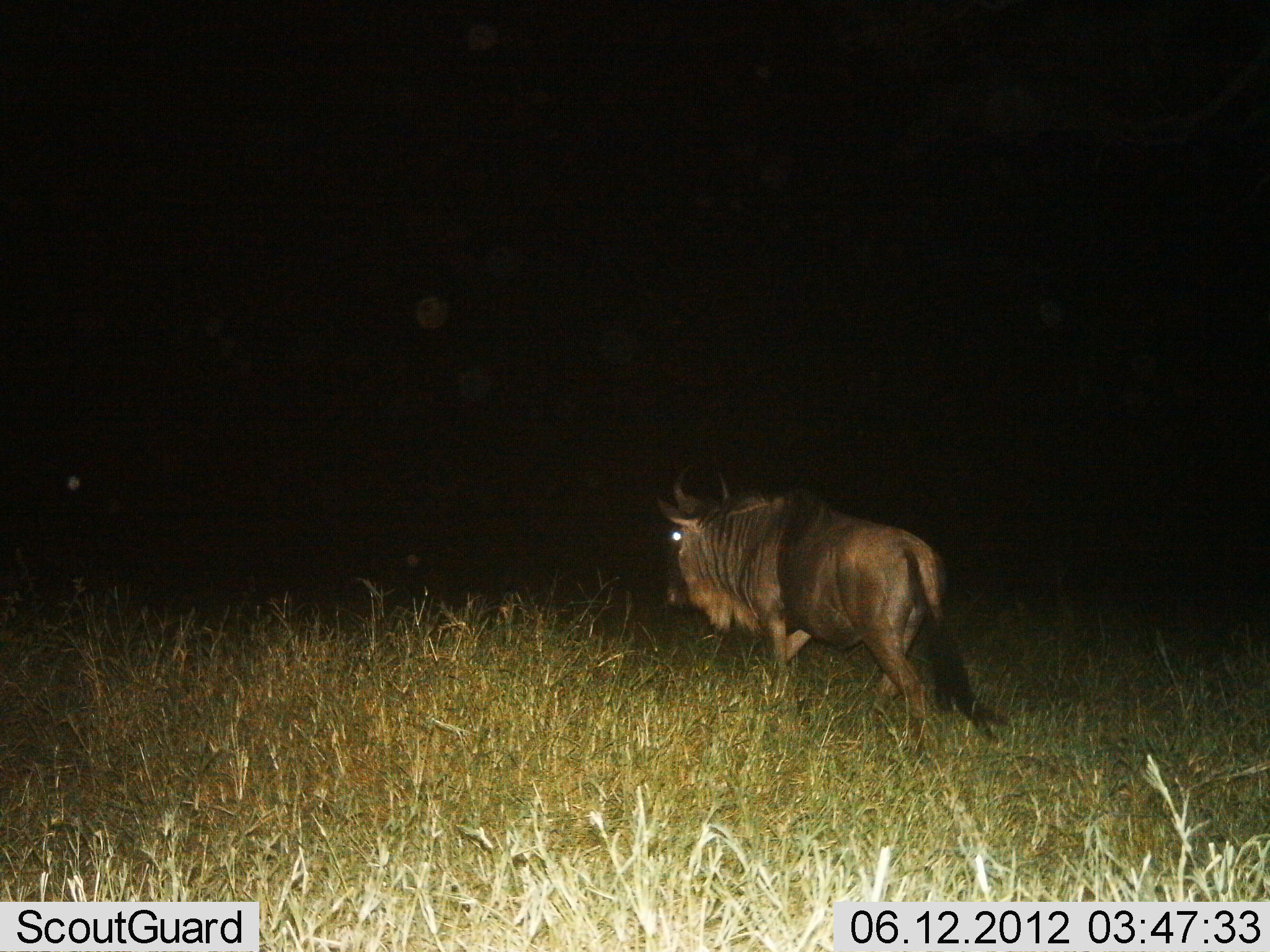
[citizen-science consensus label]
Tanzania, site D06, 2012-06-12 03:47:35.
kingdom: Animalia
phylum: Chordata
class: Mammalia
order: Artiodactyla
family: Bovidae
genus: Connochaetes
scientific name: Connochaetes taurinus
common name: blue wildebeest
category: wildebeest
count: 1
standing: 20%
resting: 0%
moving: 90%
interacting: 0%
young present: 0%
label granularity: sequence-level